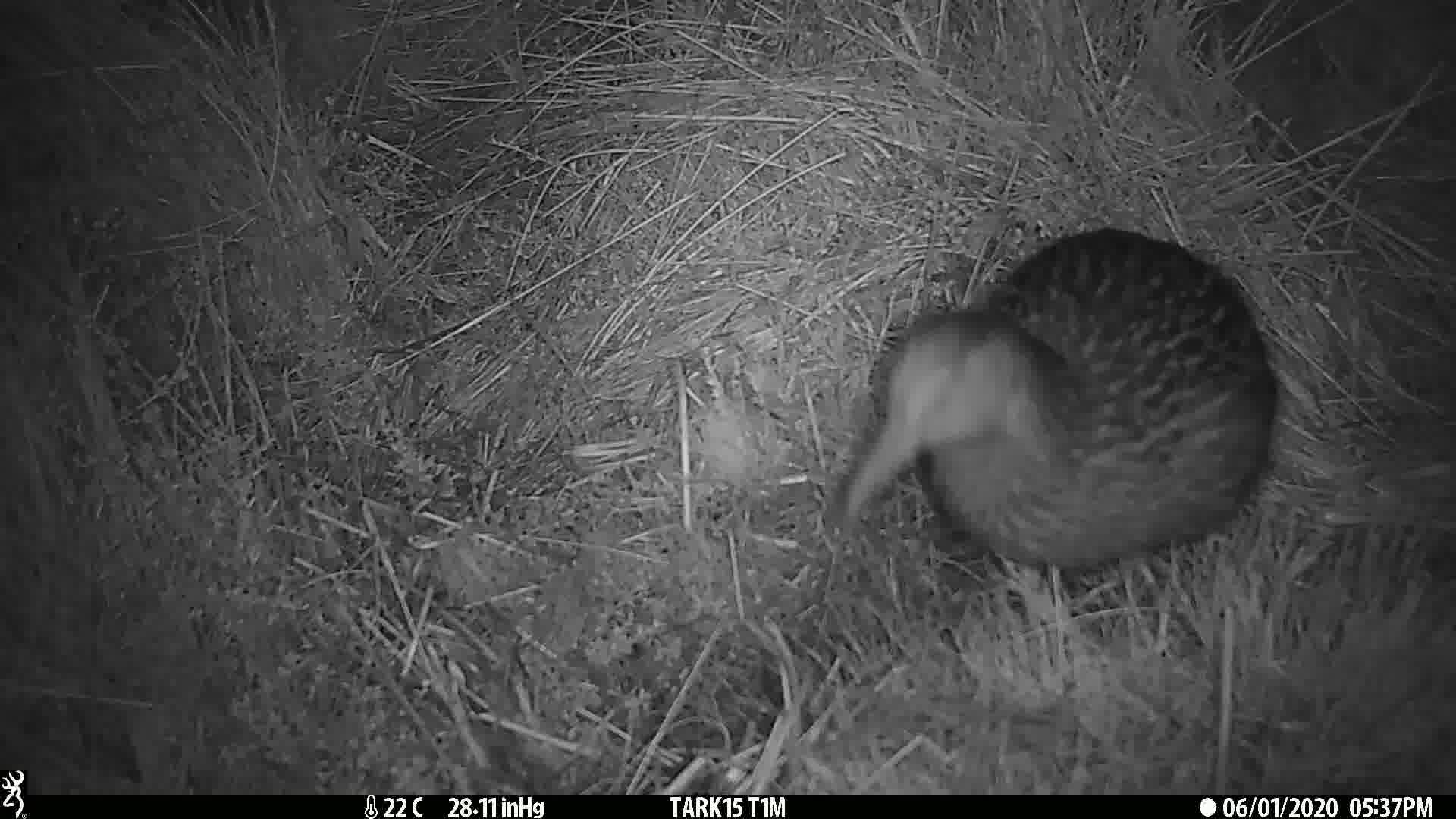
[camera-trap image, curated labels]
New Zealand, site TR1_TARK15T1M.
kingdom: Animalia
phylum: Chordata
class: Aves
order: Gruiformes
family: Rallidae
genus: Gallirallus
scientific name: Gallirallus australis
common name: weka